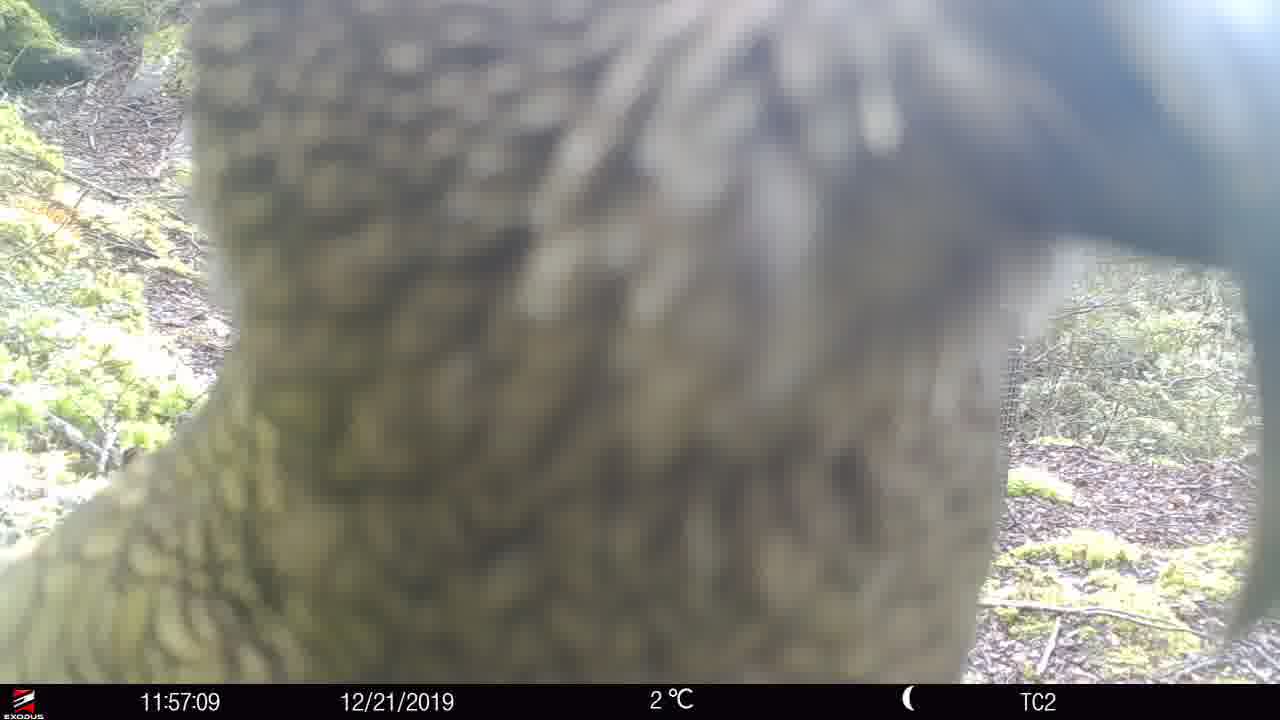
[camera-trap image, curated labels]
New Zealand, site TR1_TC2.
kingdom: Animalia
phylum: Chordata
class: Aves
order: Psittaciformes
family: Strigopidae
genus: Nestor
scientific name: Nestor notabilis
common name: kea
Kea (Nestor notabilis).